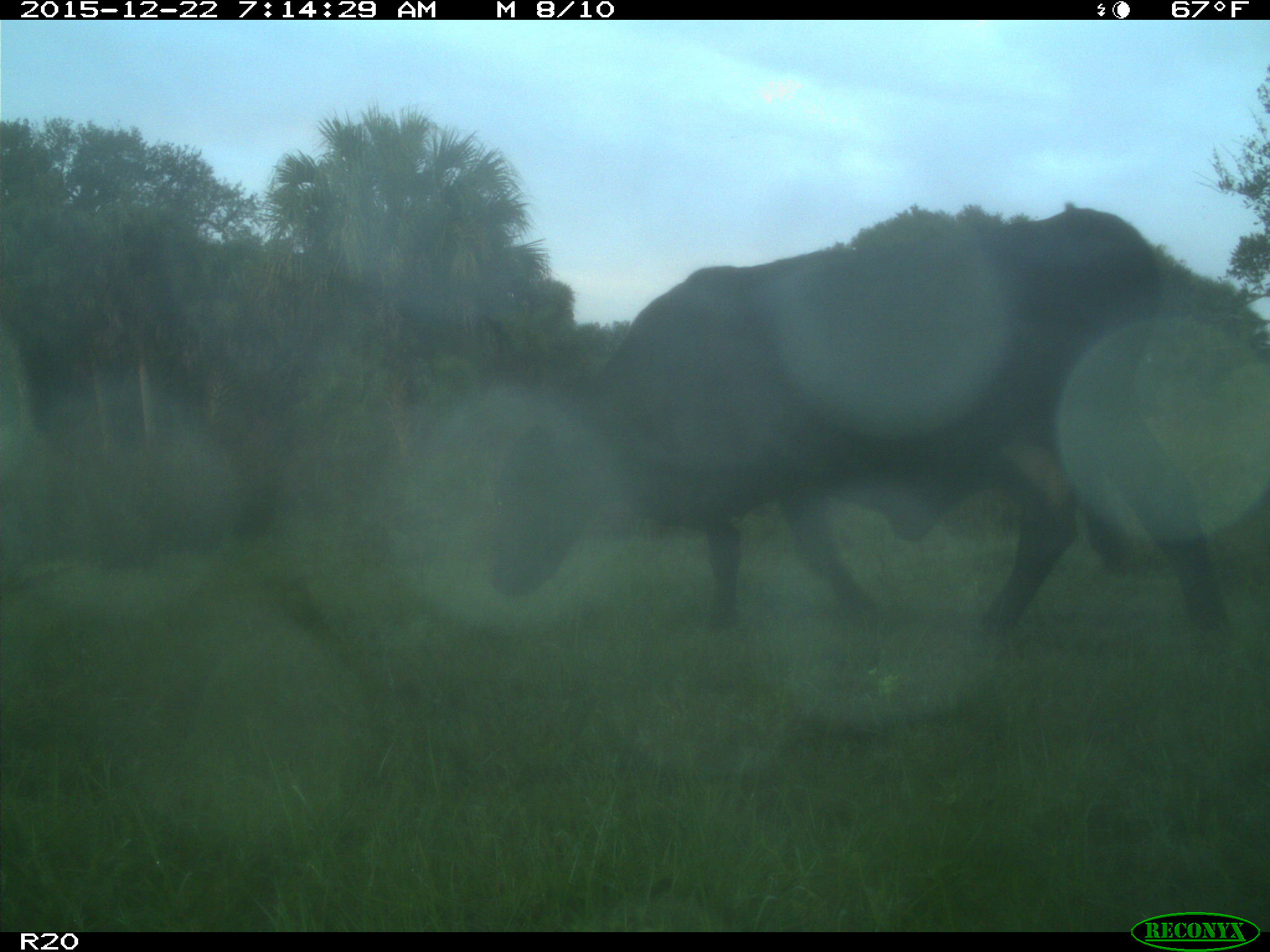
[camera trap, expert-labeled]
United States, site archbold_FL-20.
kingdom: Animalia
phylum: Chordata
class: Mammalia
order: Artiodactyla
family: Bovidae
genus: Bos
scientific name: Bos taurus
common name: domestic cow